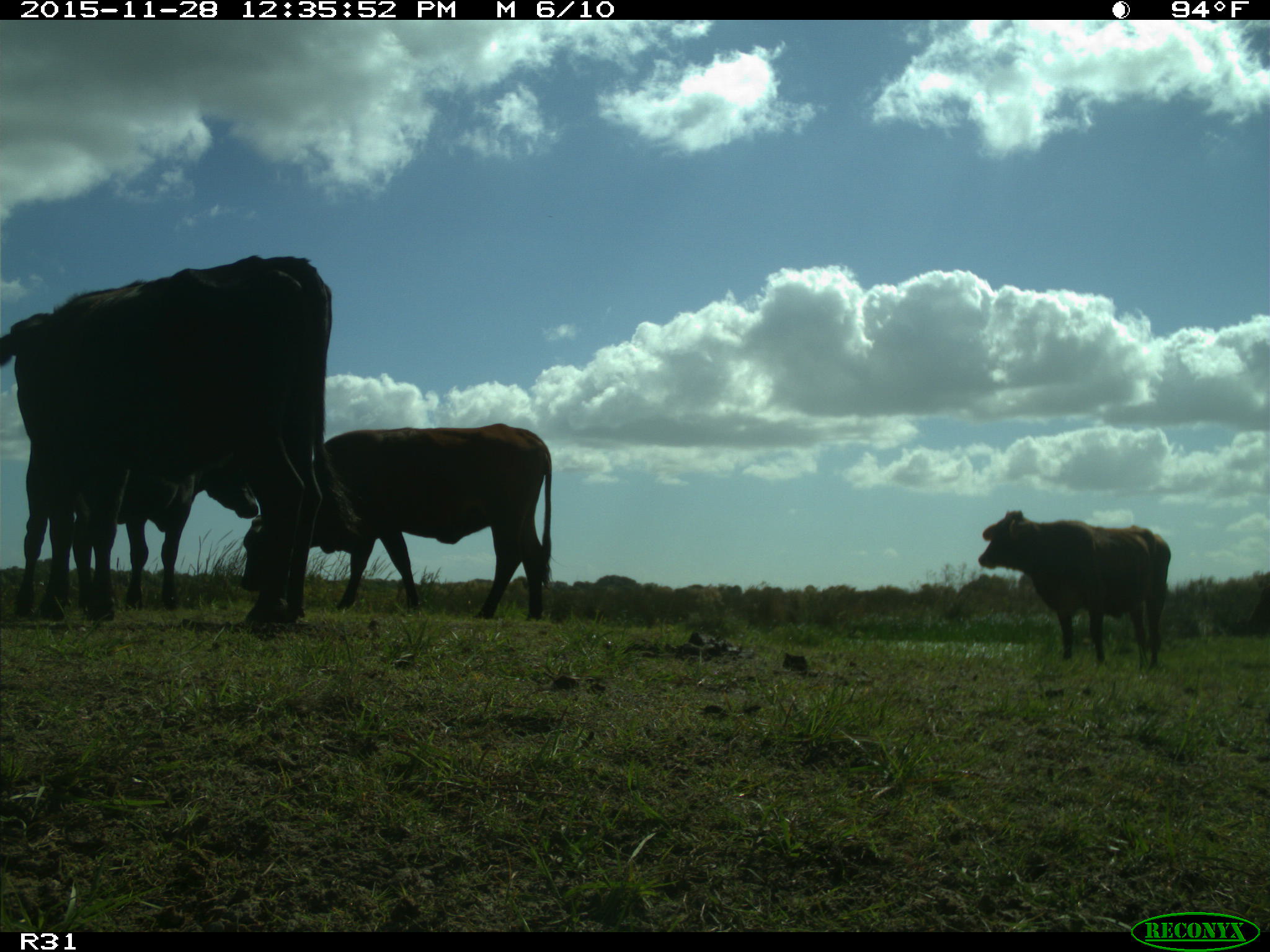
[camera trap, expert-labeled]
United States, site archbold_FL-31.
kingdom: Animalia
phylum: Chordata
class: Mammalia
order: Artiodactyla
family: Bovidae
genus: Bos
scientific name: Bos taurus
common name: domestic cow